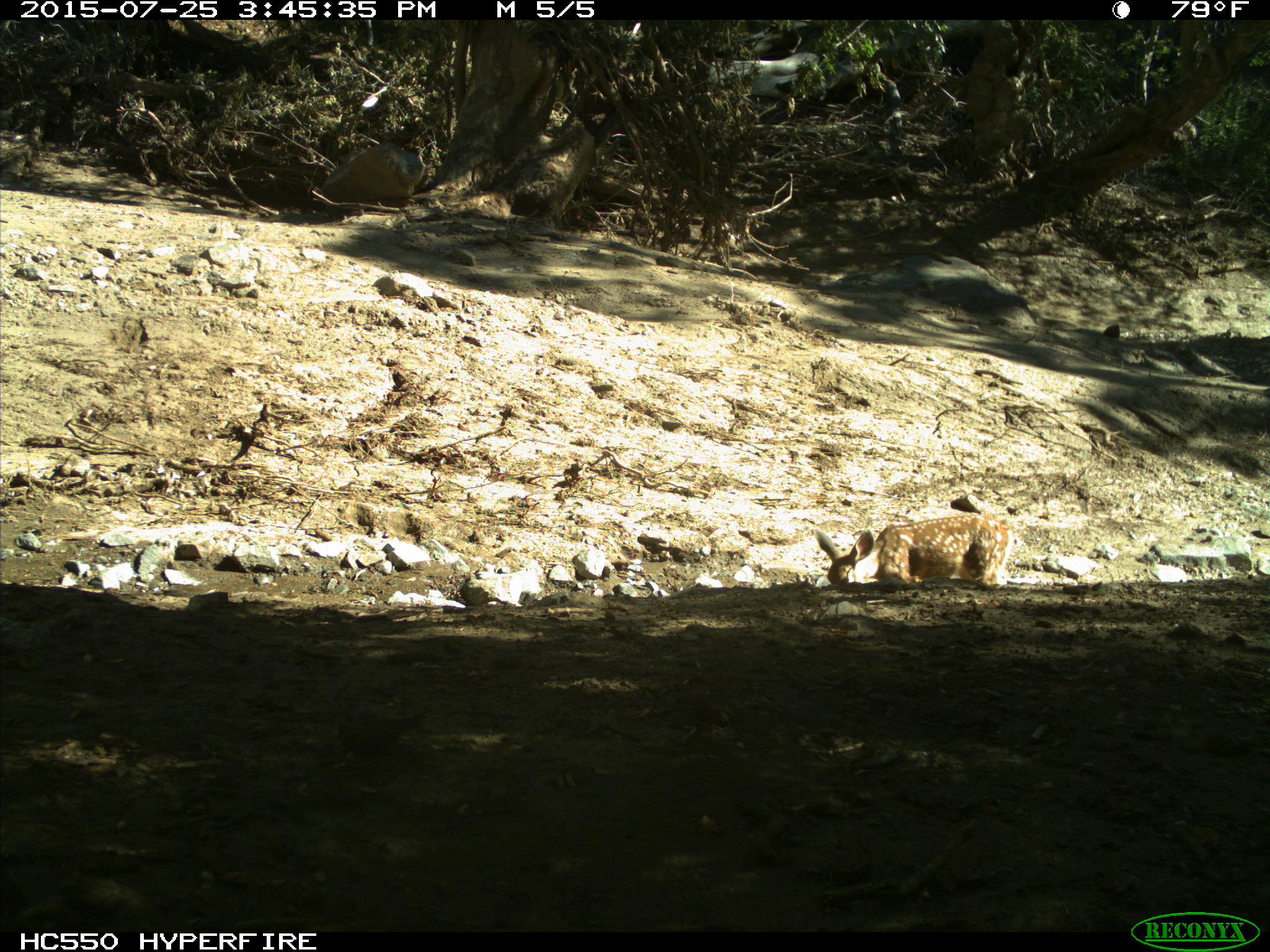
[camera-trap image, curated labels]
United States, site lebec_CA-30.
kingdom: Animalia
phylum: Chordata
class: Mammalia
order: Artiodactyla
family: Cervidae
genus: Odocoileus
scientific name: Odocoileus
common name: deer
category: unidentified deer